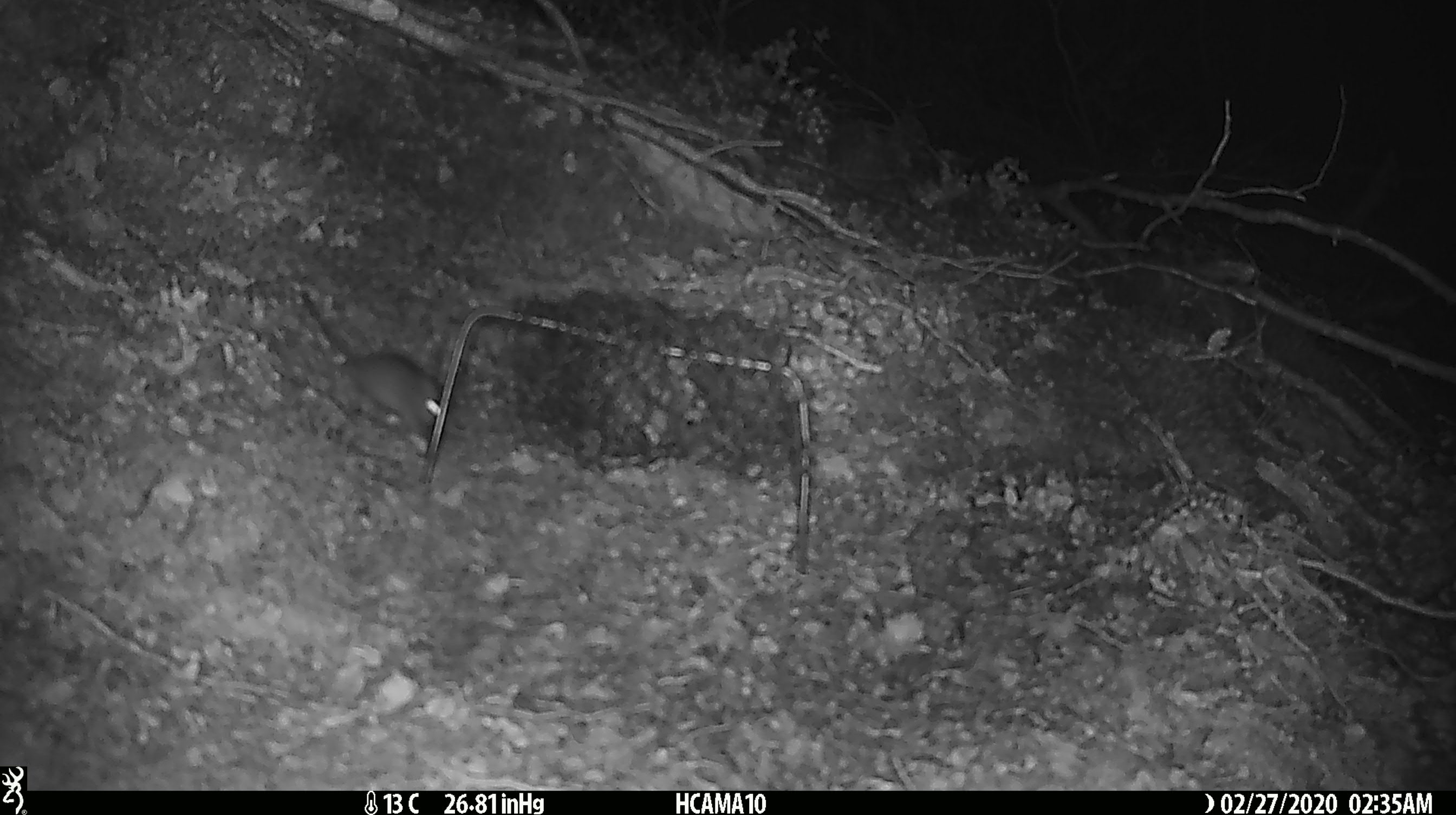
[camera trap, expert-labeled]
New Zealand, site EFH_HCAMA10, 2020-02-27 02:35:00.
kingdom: Animalia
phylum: Chordata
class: Mammalia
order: Rodentia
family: Muridae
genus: Mus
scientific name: Mus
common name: mouse